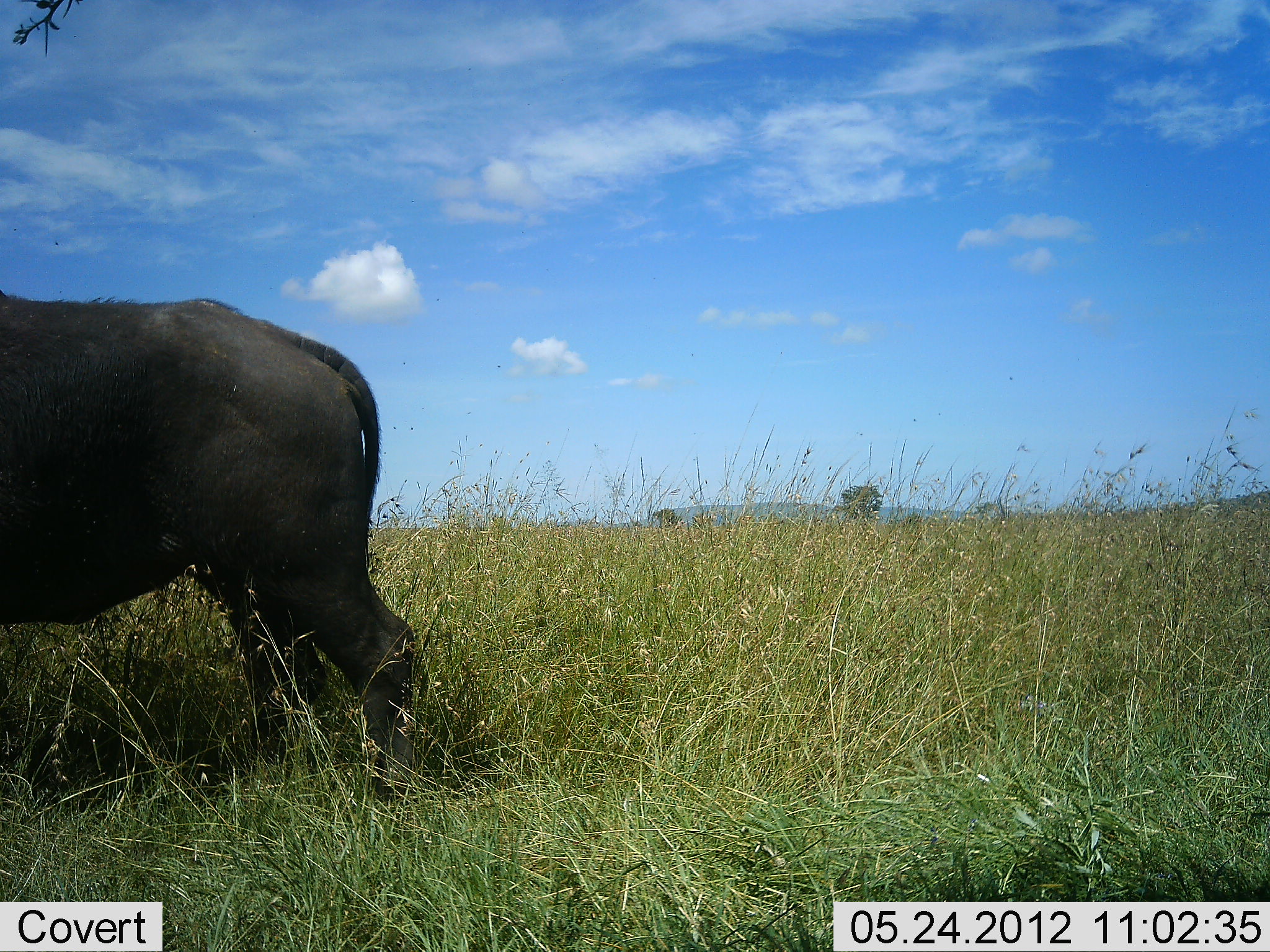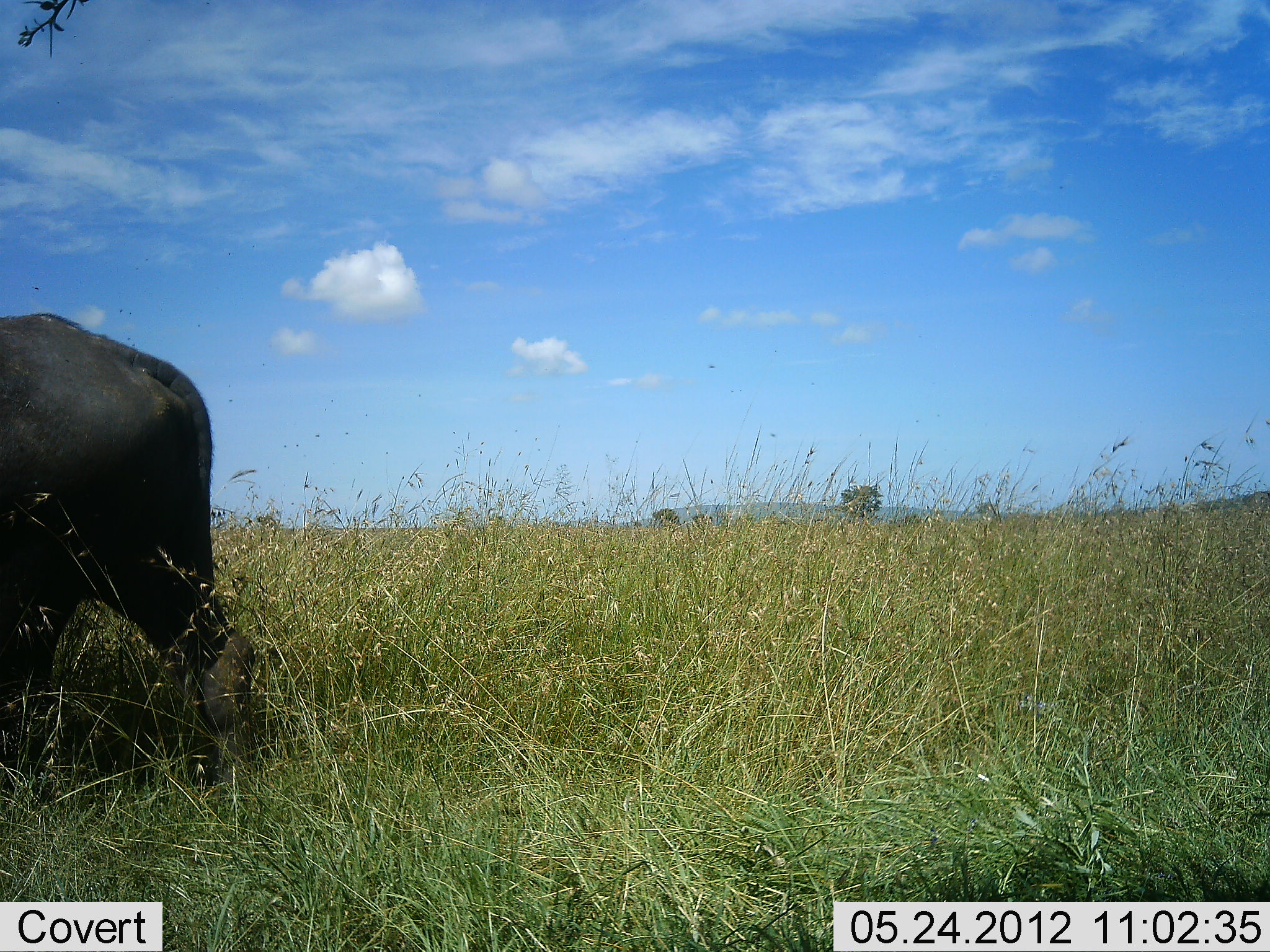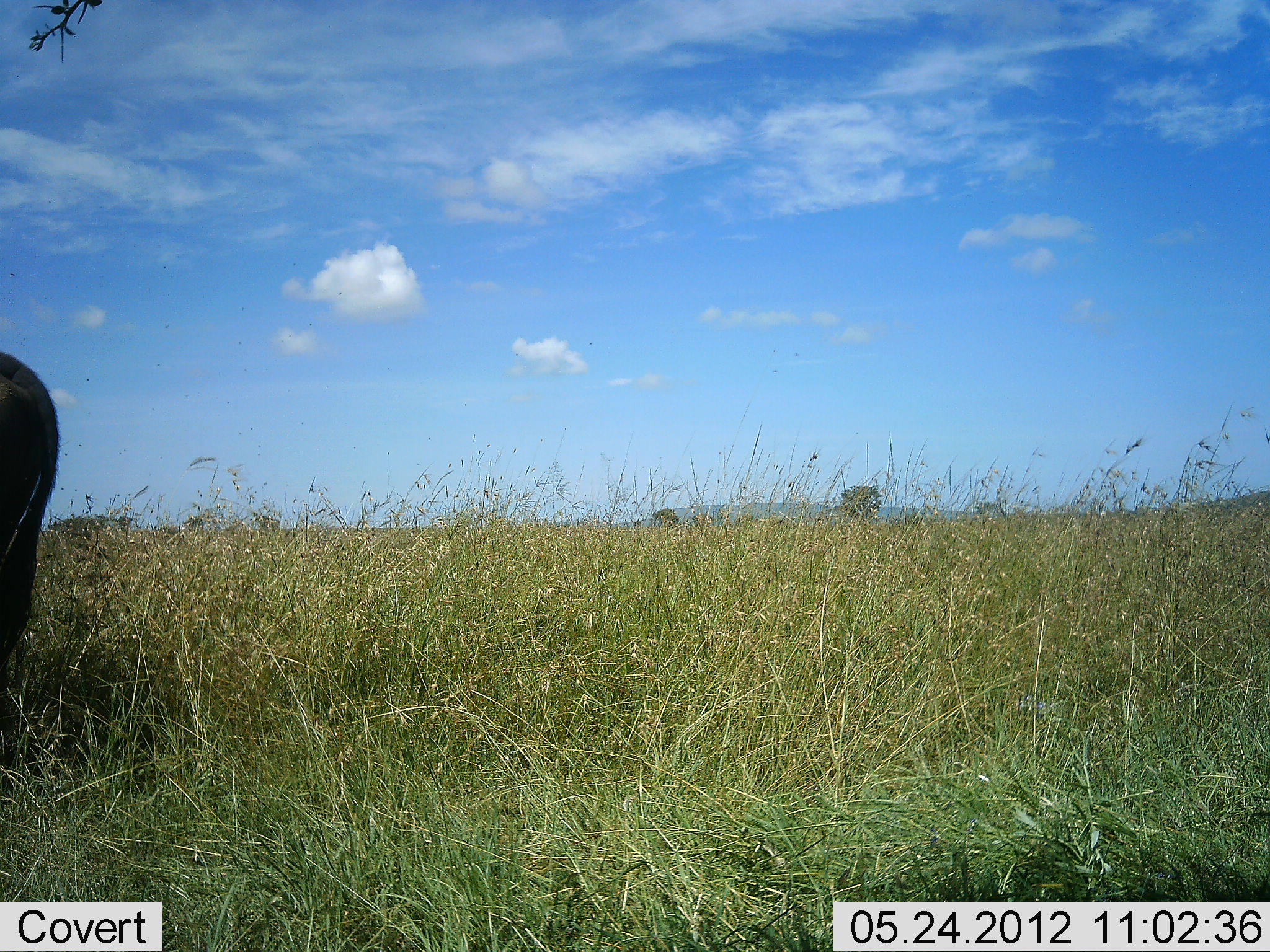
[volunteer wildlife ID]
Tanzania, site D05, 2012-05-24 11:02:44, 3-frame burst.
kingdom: Animalia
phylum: Chordata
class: Mammalia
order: Artiodactyla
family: Bovidae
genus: Syncerus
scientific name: Syncerus caffer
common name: cape buffalo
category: buffalo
Buffalo (cape buffalo) (Syncerus caffer), count 1. Behavior (volunteer vote fractions): standing 0%, resting 0%, moving 100%, interacting 0%. Young present (vote fraction): 0%. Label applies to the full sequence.